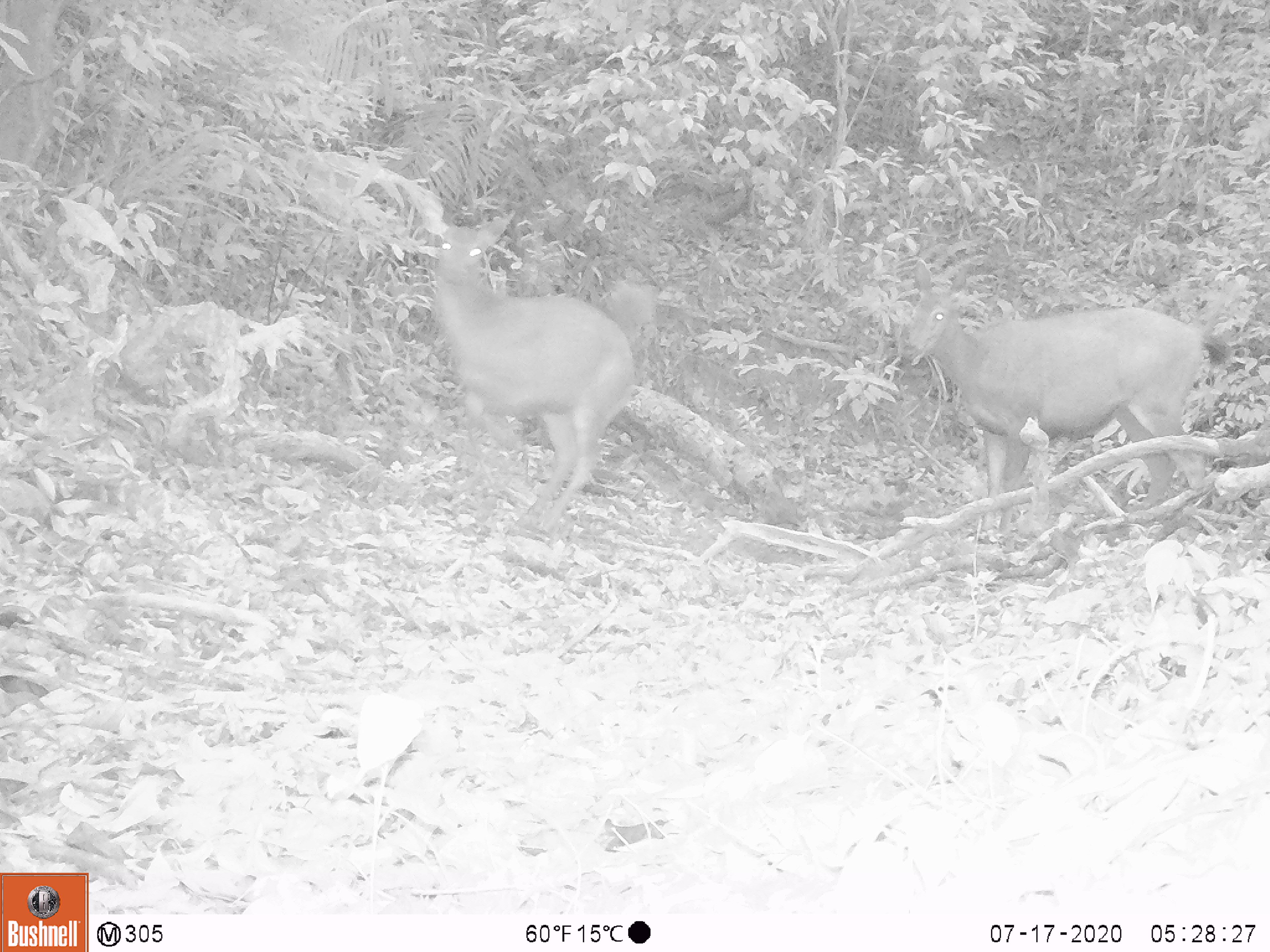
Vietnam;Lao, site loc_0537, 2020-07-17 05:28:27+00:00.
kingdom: Animalia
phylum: Chordata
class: Mammalia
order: Artiodactyla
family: Cervidae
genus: Muntiacus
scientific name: Muntiacus vuquangensis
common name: large-antlered muntjac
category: large antlered muntjac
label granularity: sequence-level